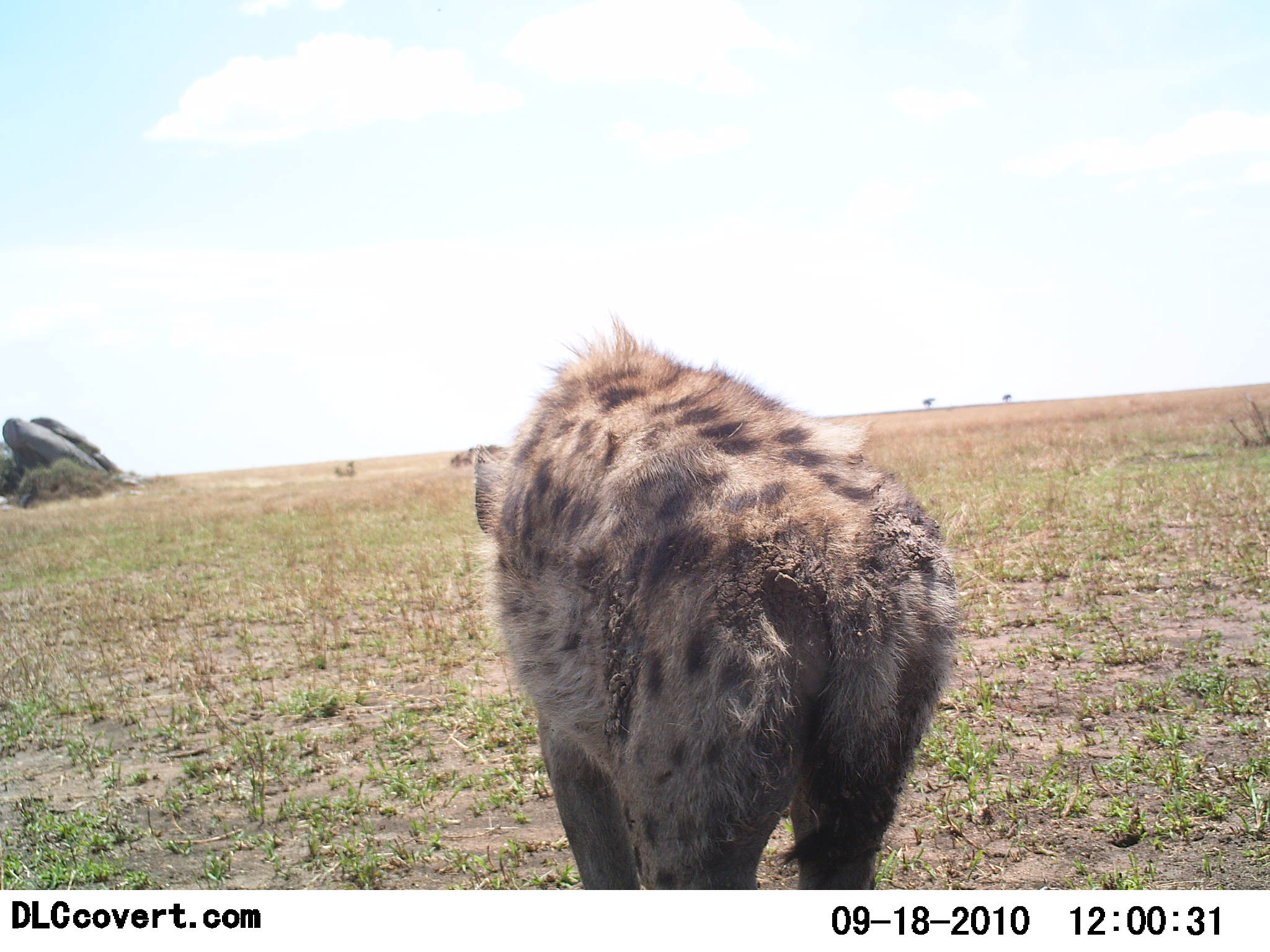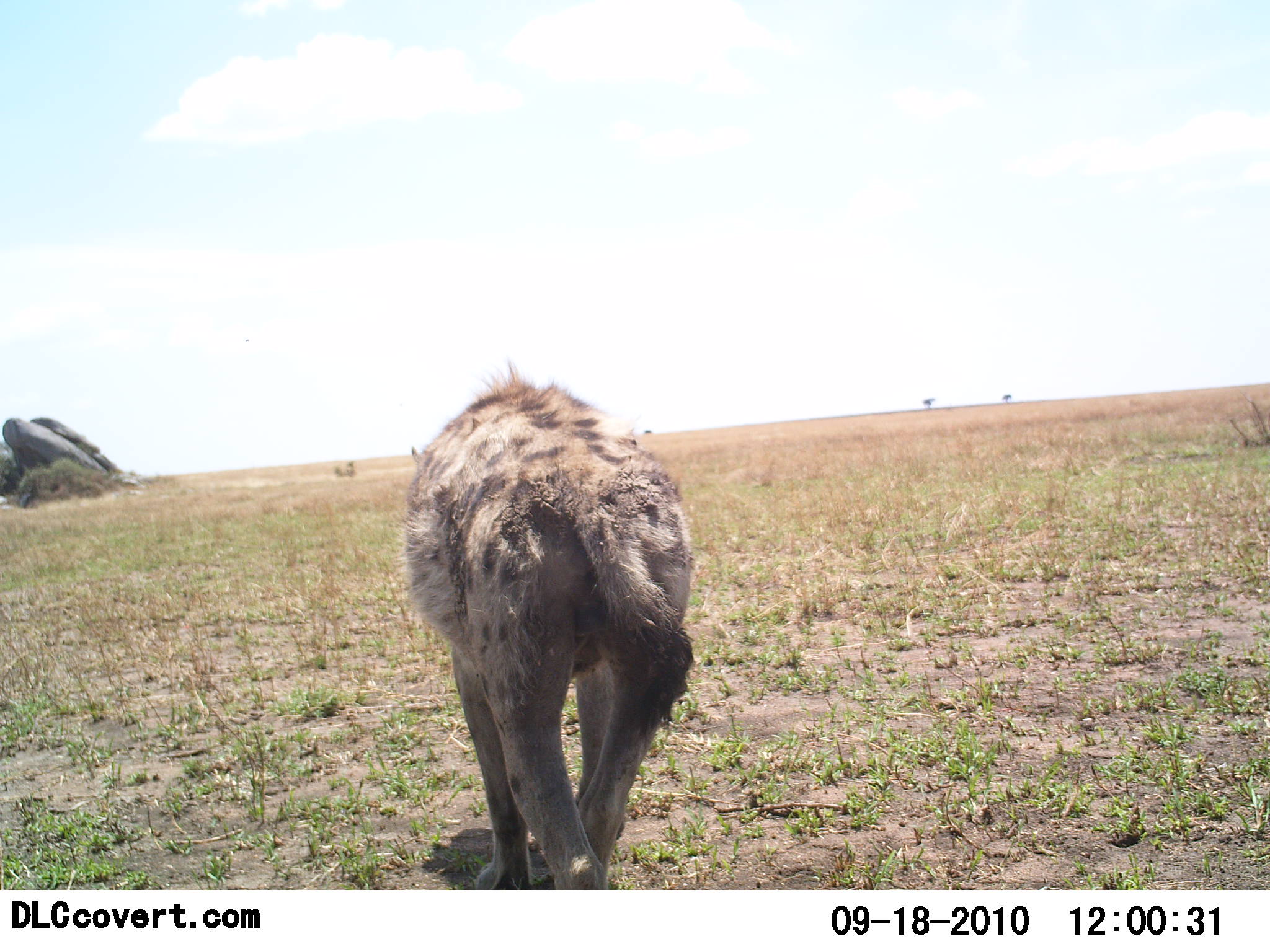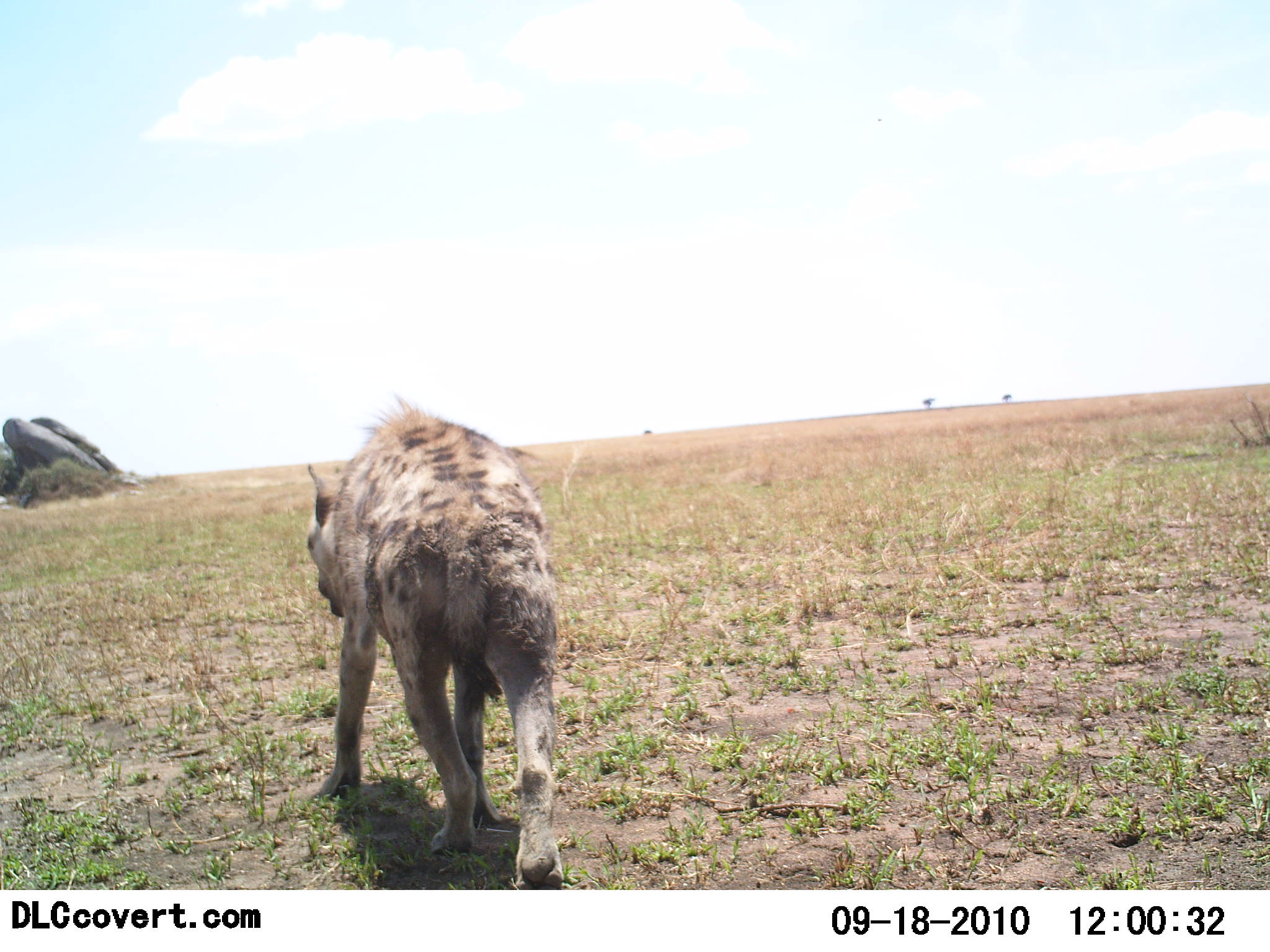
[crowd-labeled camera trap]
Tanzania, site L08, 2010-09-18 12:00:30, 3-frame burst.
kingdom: Animalia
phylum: Chordata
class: Mammalia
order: Carnivora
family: Hyaenidae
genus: Crocuta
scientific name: Crocuta crocuta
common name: spotted hyena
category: hyenaspotted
Hyenaspotted (spotted hyena) (Crocuta crocuta), count 1. Behavior (volunteer vote fractions): standing 0%, resting 0%, moving 100%, interacting 0%. Young present (vote fraction): 0%. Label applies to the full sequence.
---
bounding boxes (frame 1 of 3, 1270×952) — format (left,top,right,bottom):
animal: (470,315,963,891)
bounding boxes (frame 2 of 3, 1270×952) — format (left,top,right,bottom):
animal: (401,366,694,891)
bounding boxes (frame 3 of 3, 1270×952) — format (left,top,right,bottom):
animal: (305,395,565,891)